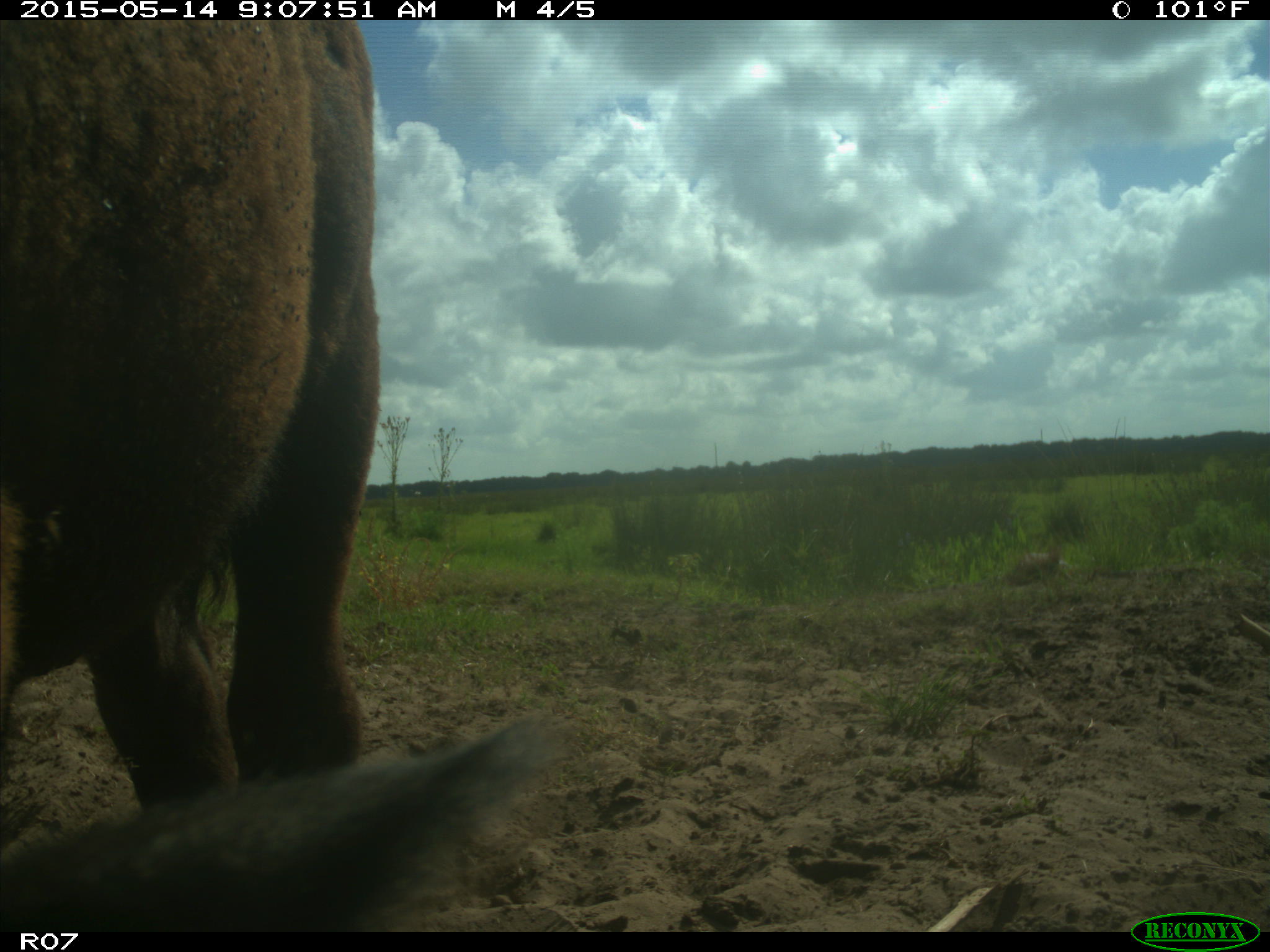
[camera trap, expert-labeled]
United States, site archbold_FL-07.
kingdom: Animalia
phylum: Chordata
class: Mammalia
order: Artiodactyla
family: Bovidae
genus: Bos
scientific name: Bos taurus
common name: domestic cow